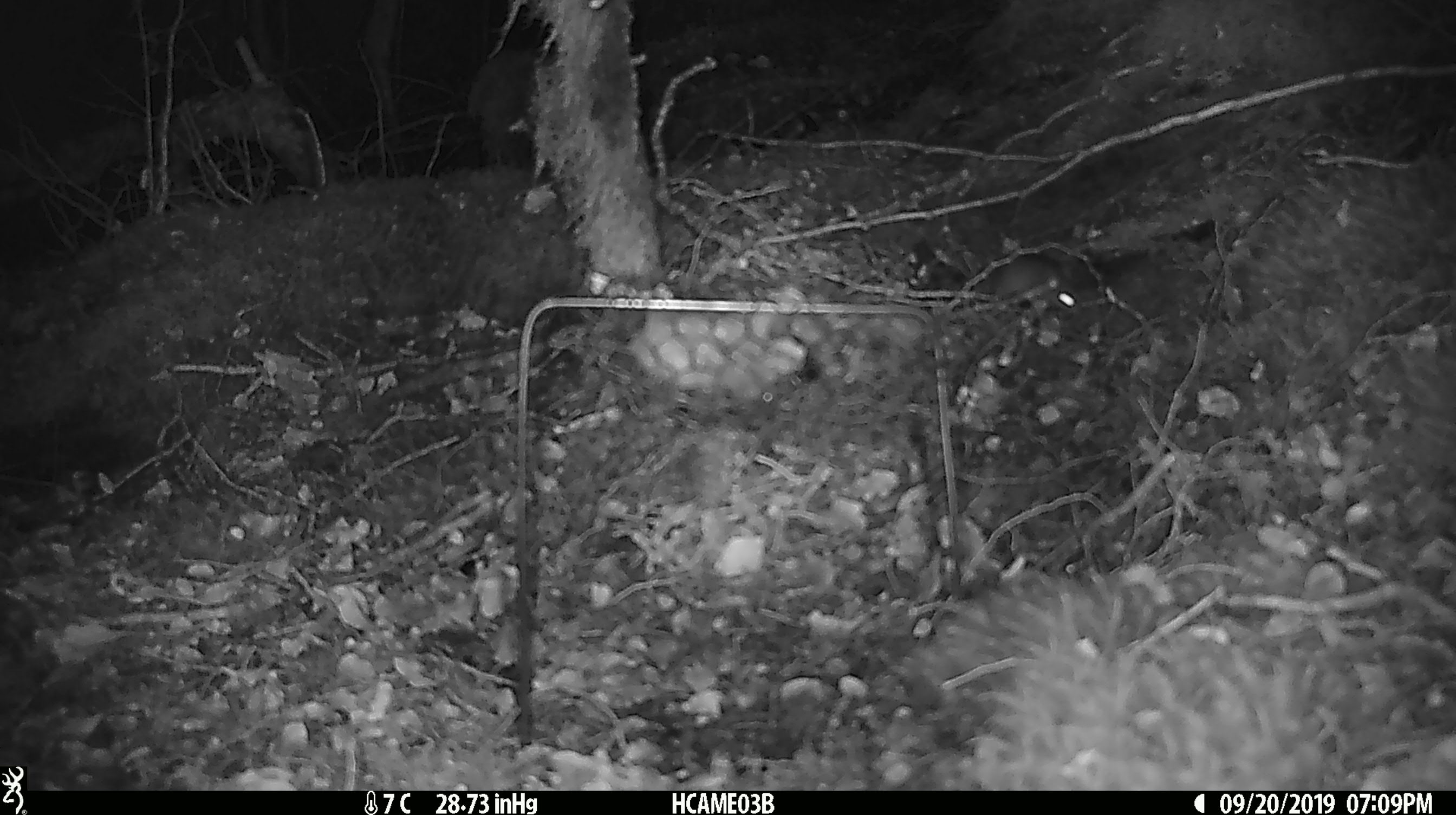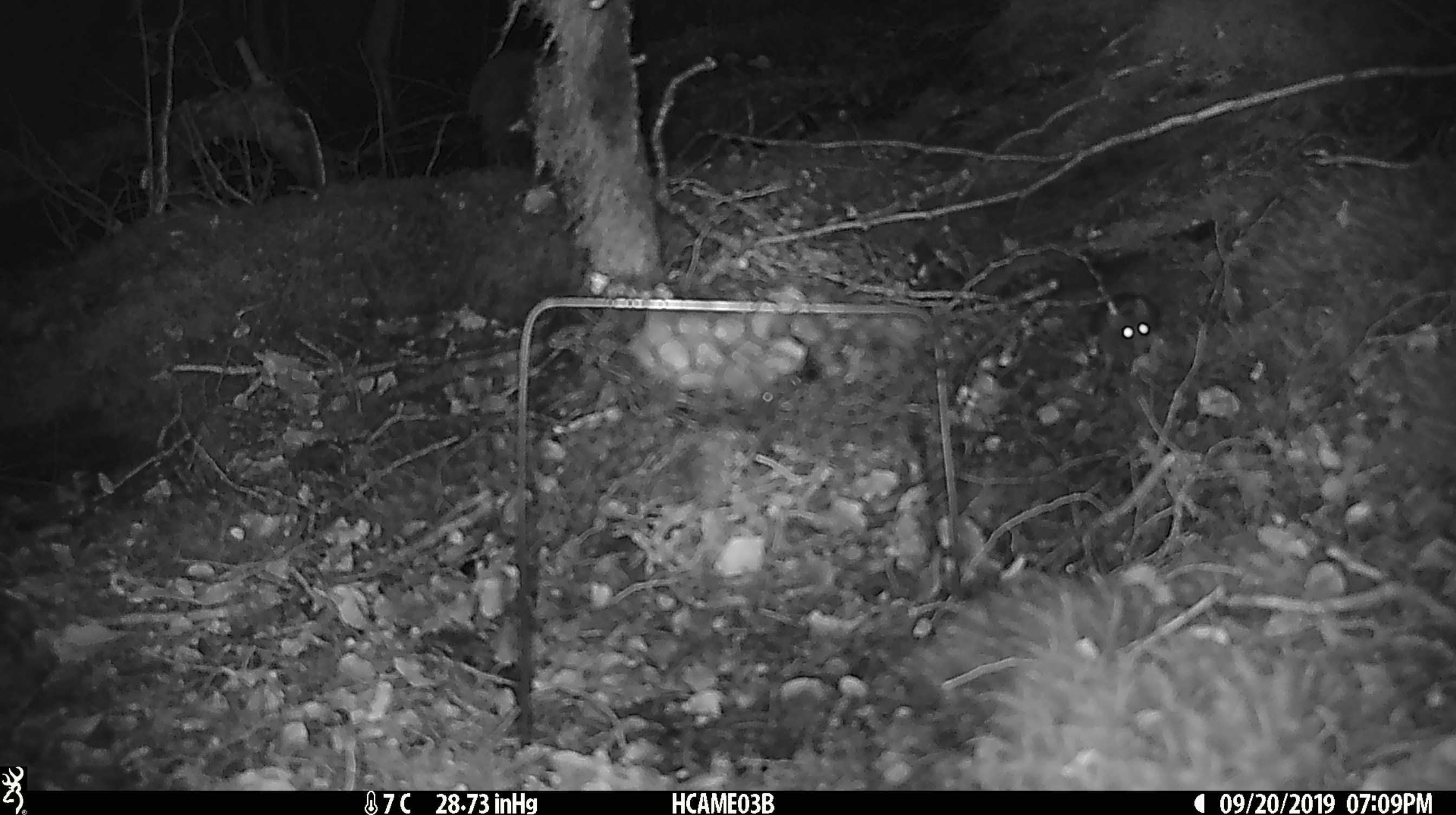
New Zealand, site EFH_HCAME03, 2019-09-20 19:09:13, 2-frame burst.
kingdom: Animalia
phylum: Chordata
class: Mammalia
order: Rodentia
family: Muridae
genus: Mus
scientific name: Mus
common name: mouse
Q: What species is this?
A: Mouse (Mus).